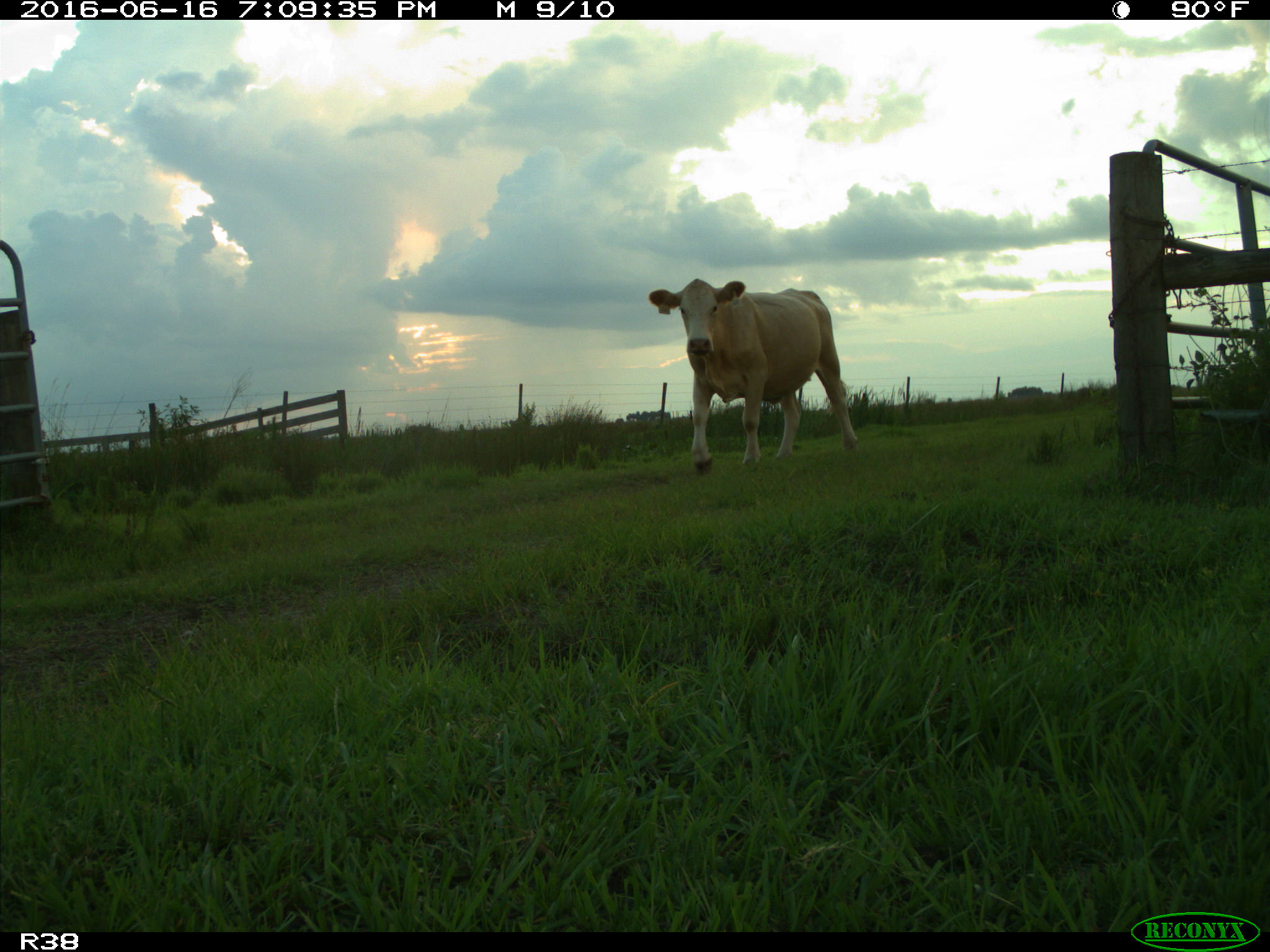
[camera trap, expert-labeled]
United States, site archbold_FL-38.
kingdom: Animalia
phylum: Chordata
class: Mammalia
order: Artiodactyla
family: Bovidae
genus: Bos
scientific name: Bos taurus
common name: domestic cow